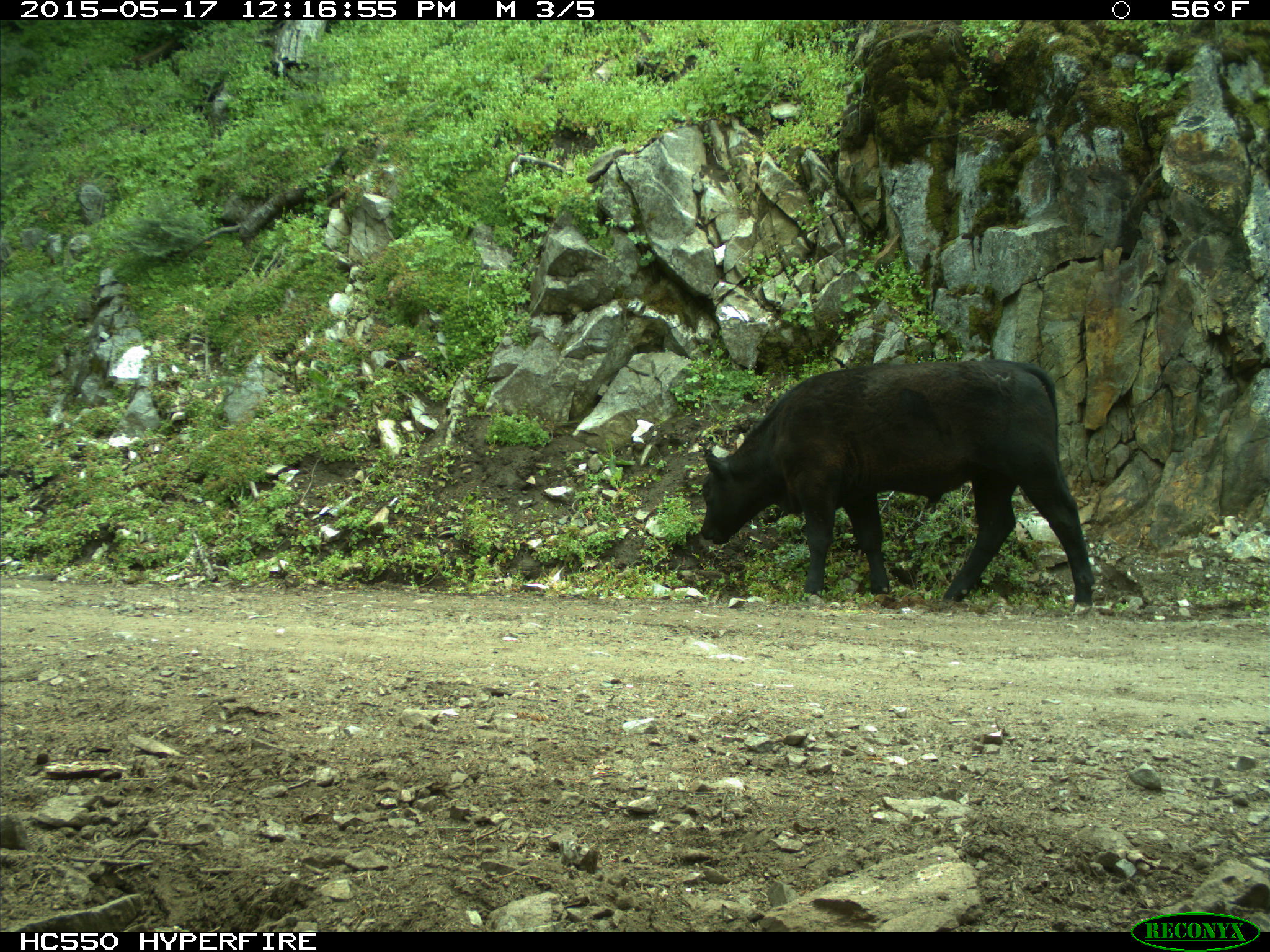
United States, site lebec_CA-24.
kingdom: Animalia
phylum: Chordata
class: Mammalia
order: Artiodactyla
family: Bovidae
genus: Bos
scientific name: Bos taurus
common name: domestic cow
Bos taurus (domestic cow).